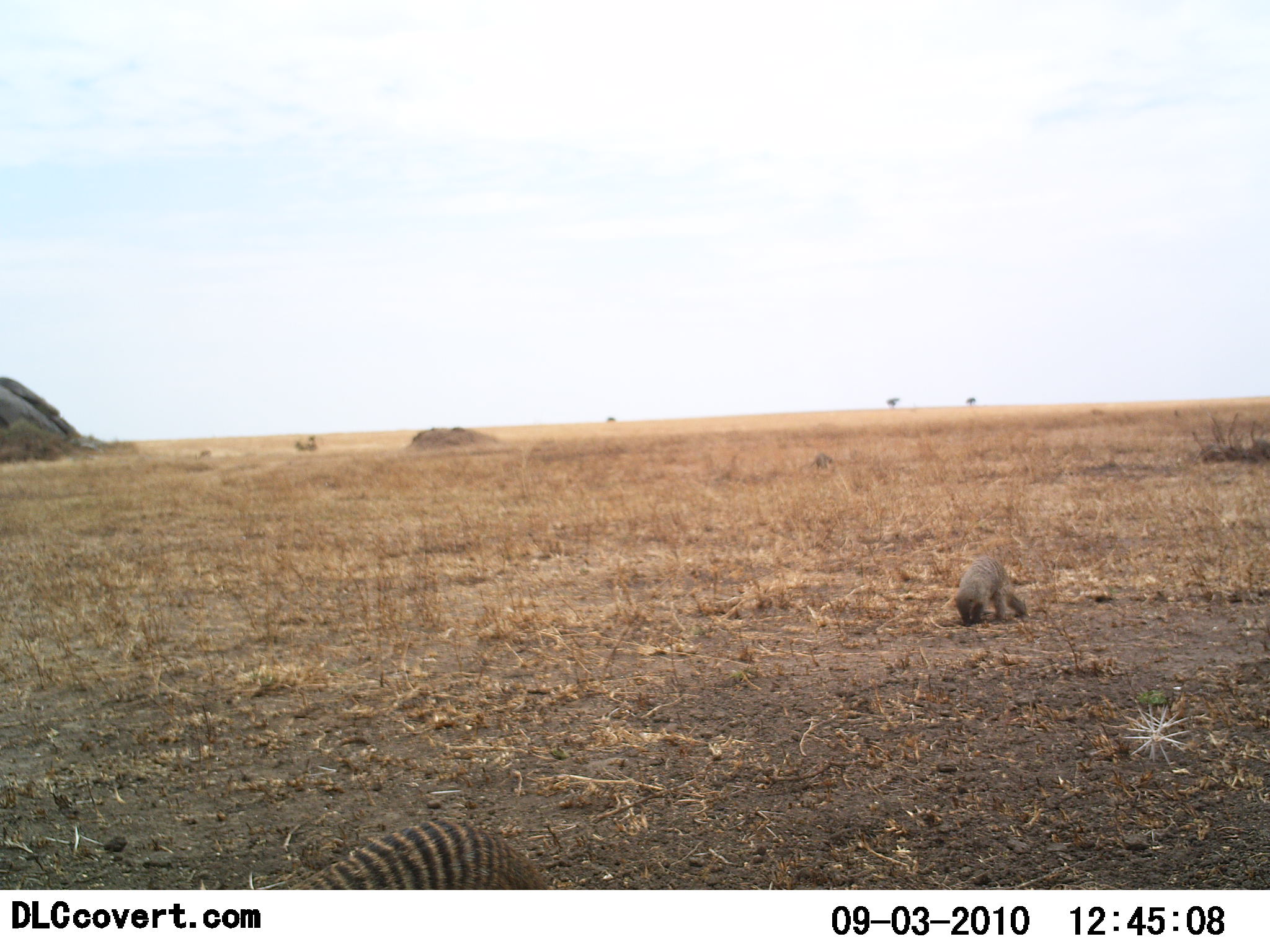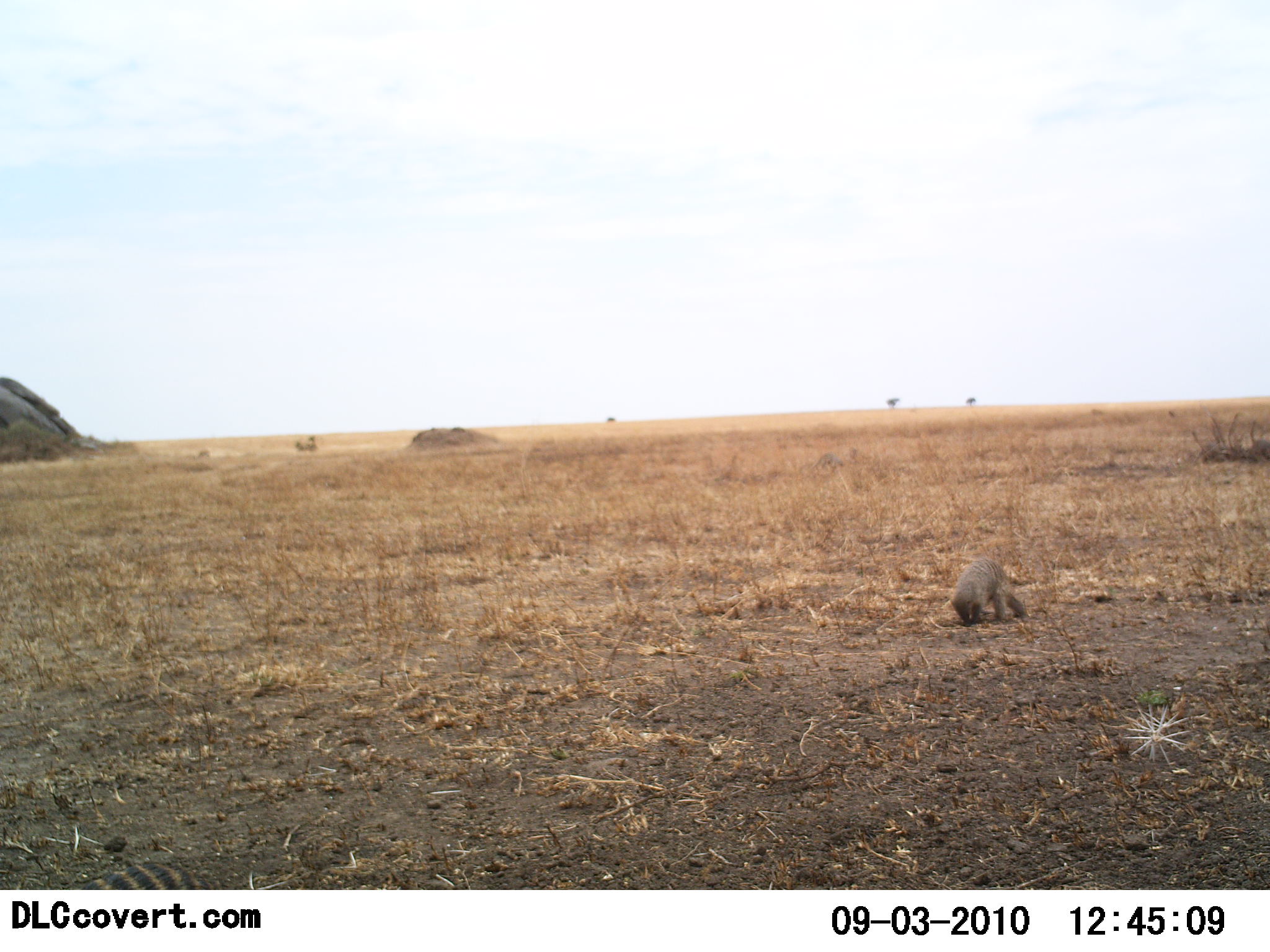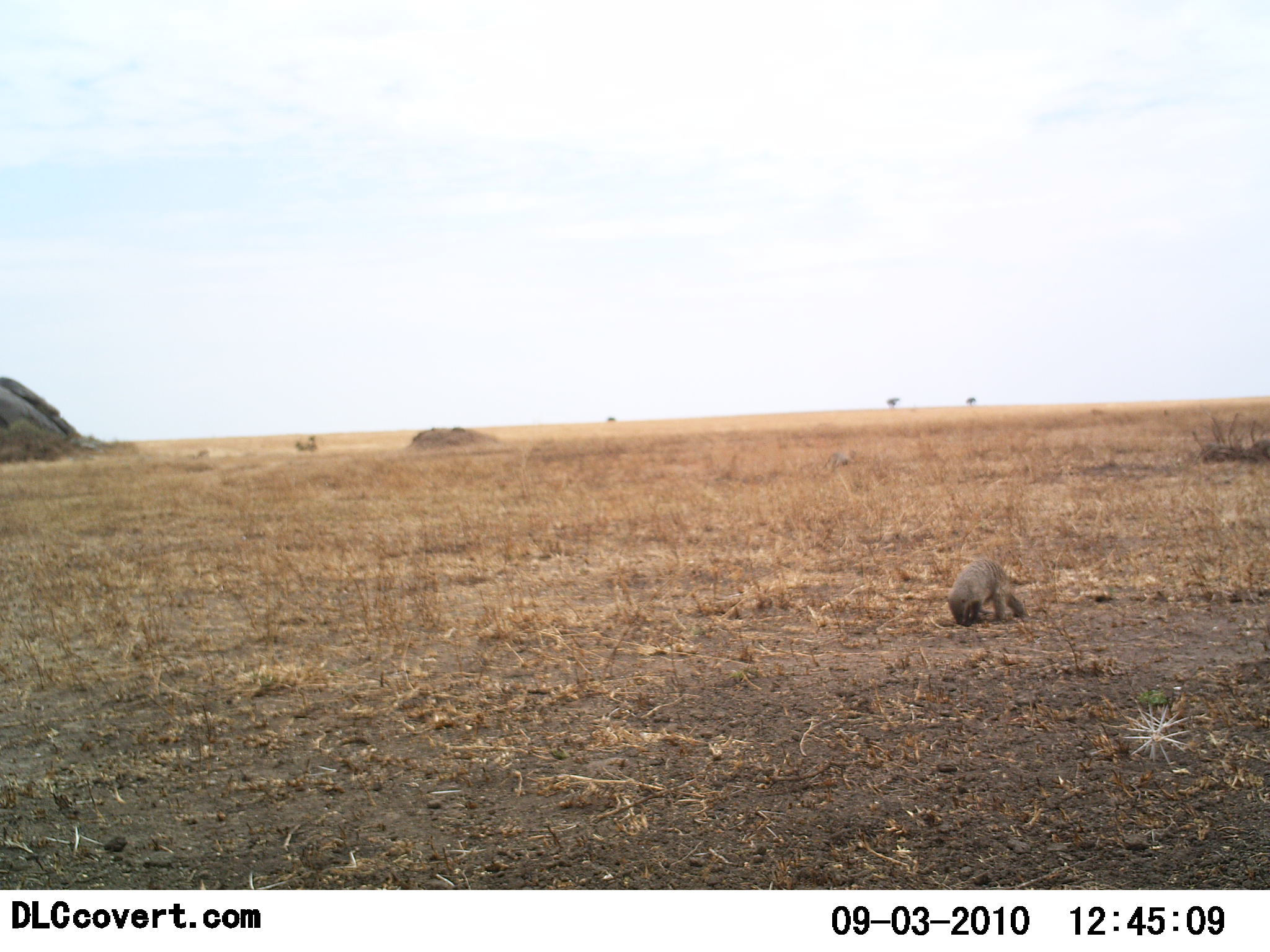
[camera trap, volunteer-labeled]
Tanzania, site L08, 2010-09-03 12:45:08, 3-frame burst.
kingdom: Animalia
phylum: Chordata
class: Mammalia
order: Carnivora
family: Herpestidae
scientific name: Herpestidae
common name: mongoose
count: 2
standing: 16%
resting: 0%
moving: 84%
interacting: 0%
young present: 16%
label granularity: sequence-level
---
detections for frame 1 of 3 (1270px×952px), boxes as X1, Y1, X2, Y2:
animal: 289, 818, 553, 890; 954, 555, 1030, 629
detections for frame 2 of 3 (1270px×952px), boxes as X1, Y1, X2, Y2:
animal: 949, 557, 1032, 628; 81, 859, 216, 890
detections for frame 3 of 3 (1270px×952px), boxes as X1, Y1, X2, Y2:
animal: 946, 557, 1030, 629